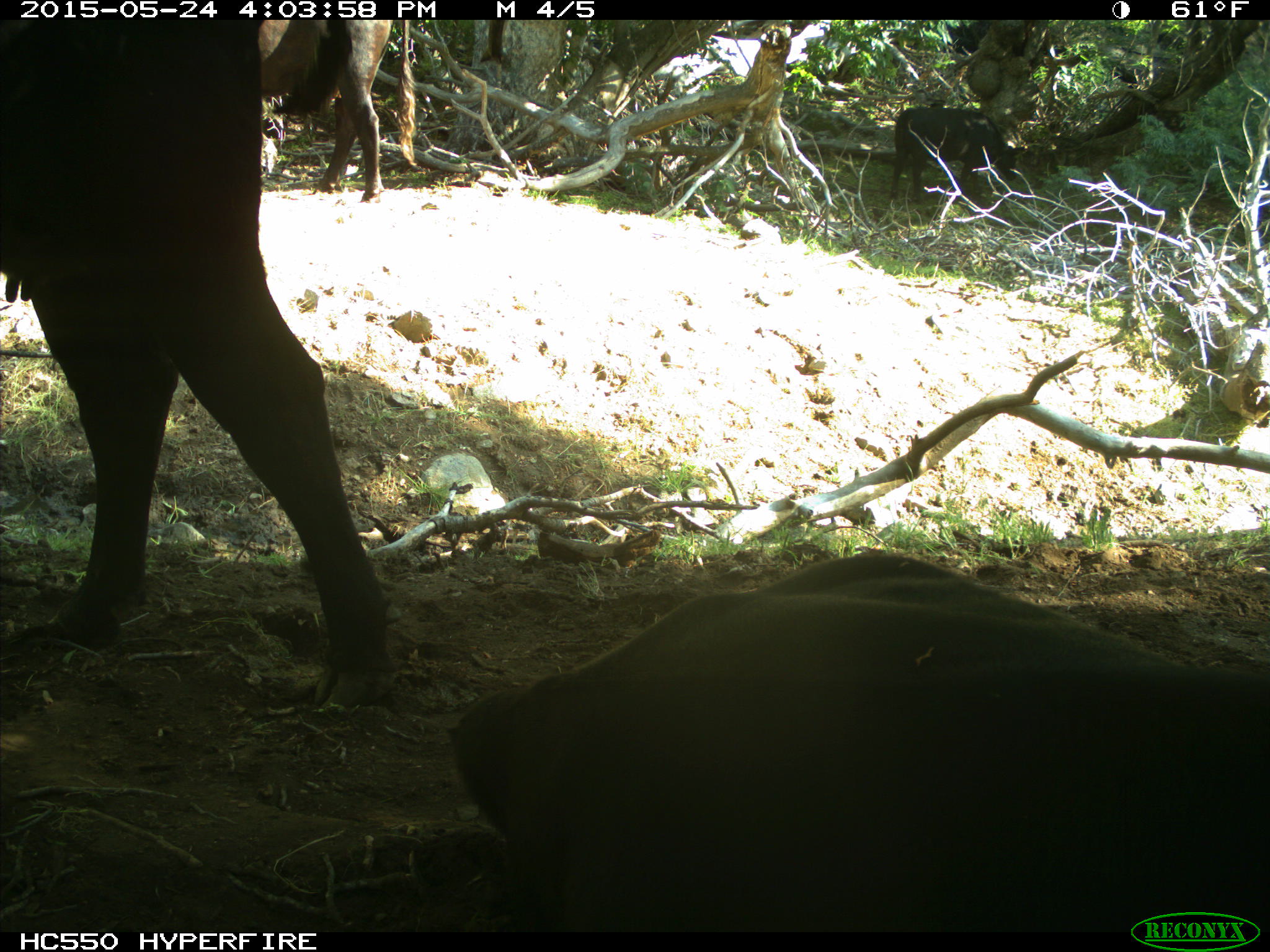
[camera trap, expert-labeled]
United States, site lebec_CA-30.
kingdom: Animalia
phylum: Chordata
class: Mammalia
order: Artiodactyla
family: Bovidae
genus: Bos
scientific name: Bos taurus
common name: domestic cow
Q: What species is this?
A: Bos taurus (domestic cow).